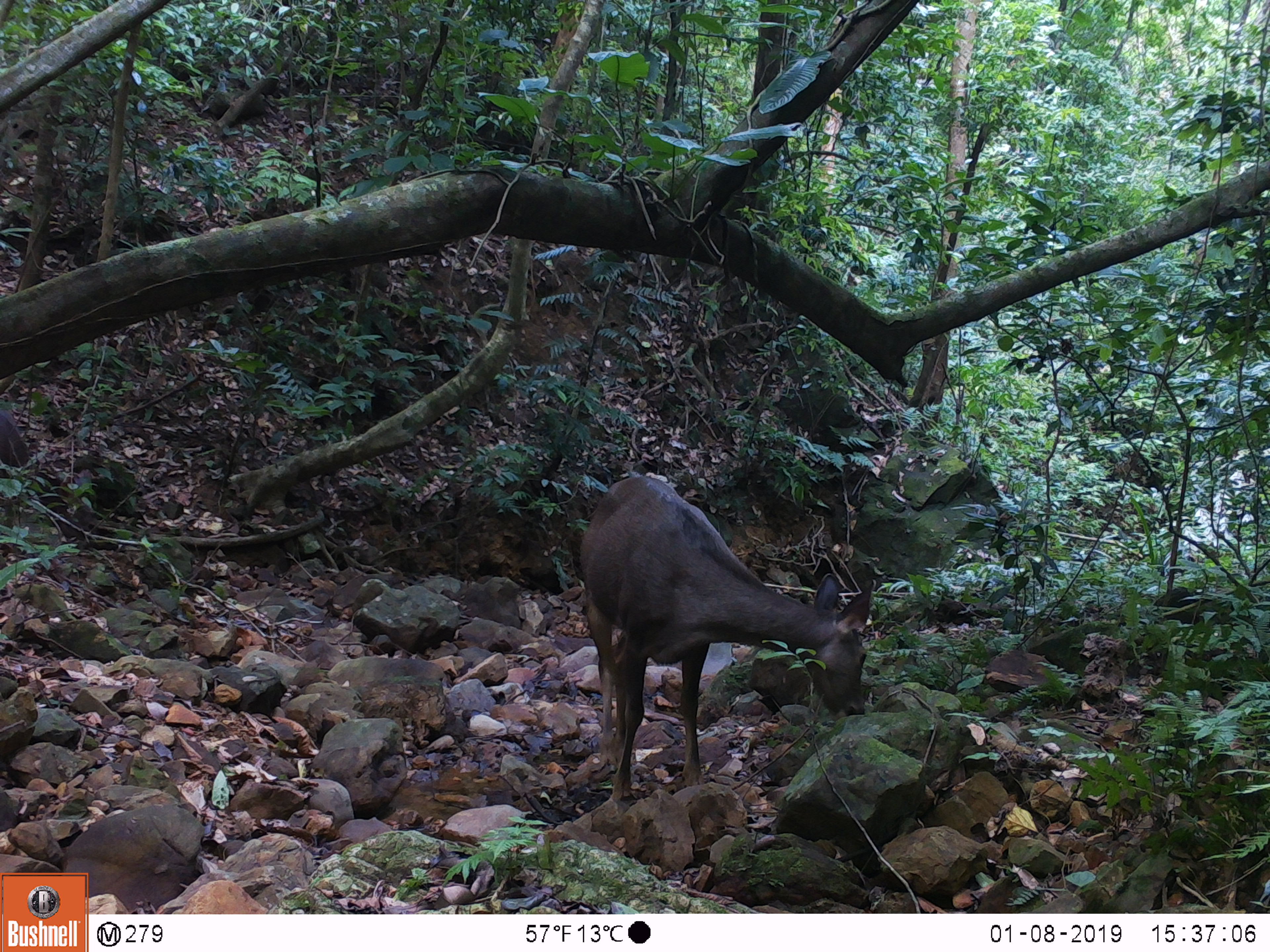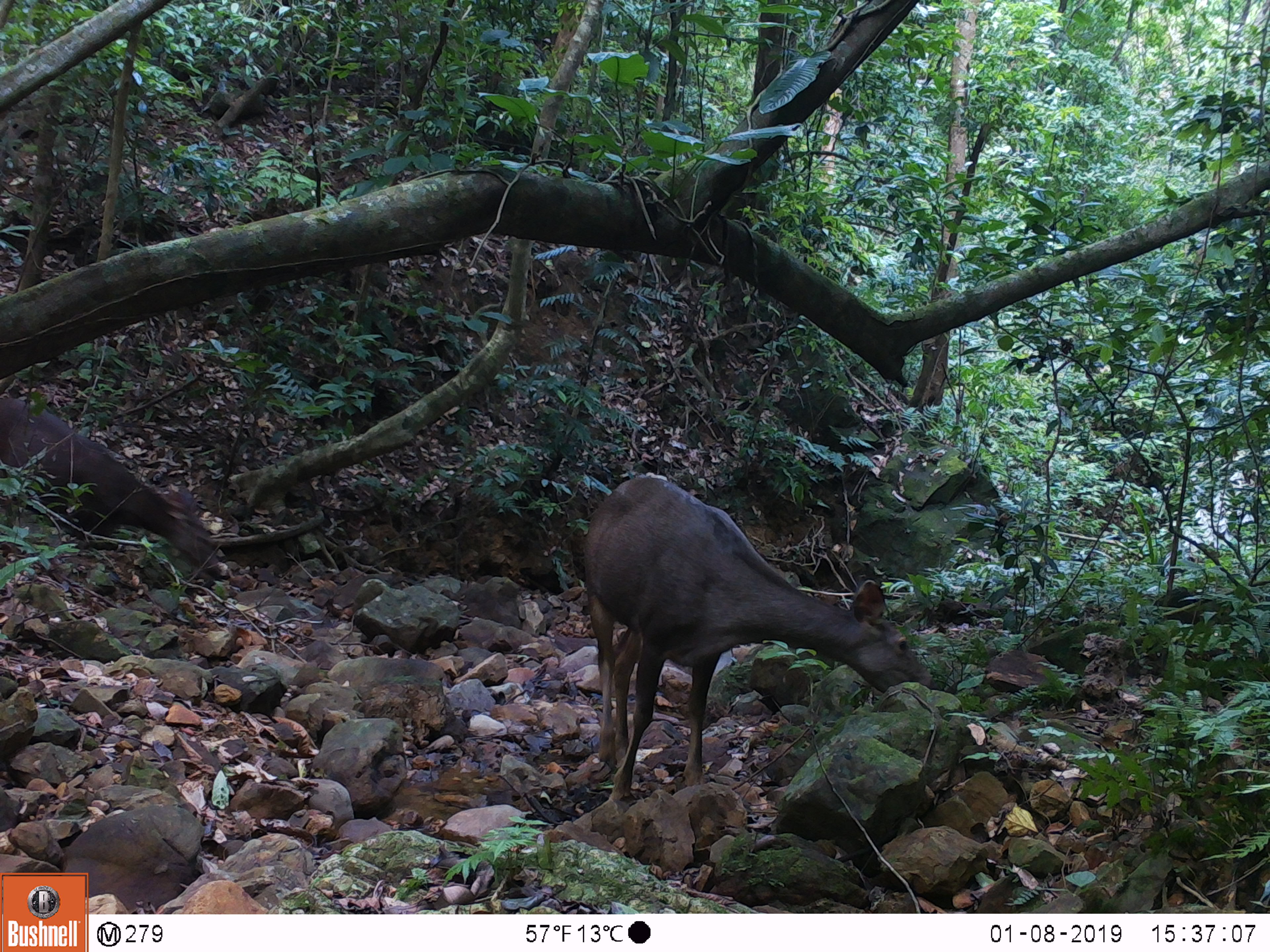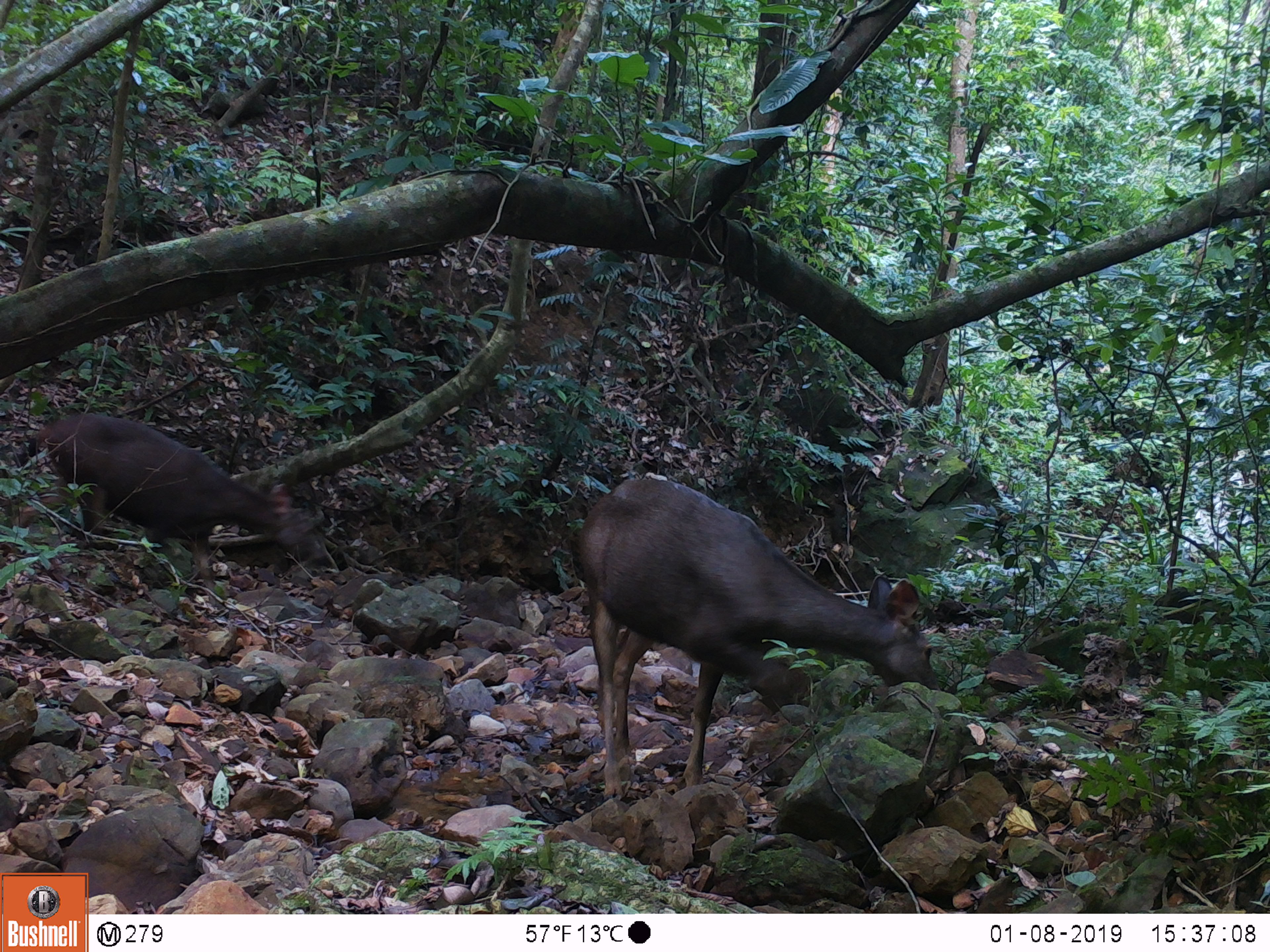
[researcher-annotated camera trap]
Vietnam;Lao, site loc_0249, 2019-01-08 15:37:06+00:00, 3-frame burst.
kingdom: Animalia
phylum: Chordata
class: Mammalia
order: Artiodactyla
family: Cervidae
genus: Rusa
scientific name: Rusa unicolor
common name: sambar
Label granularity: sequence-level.